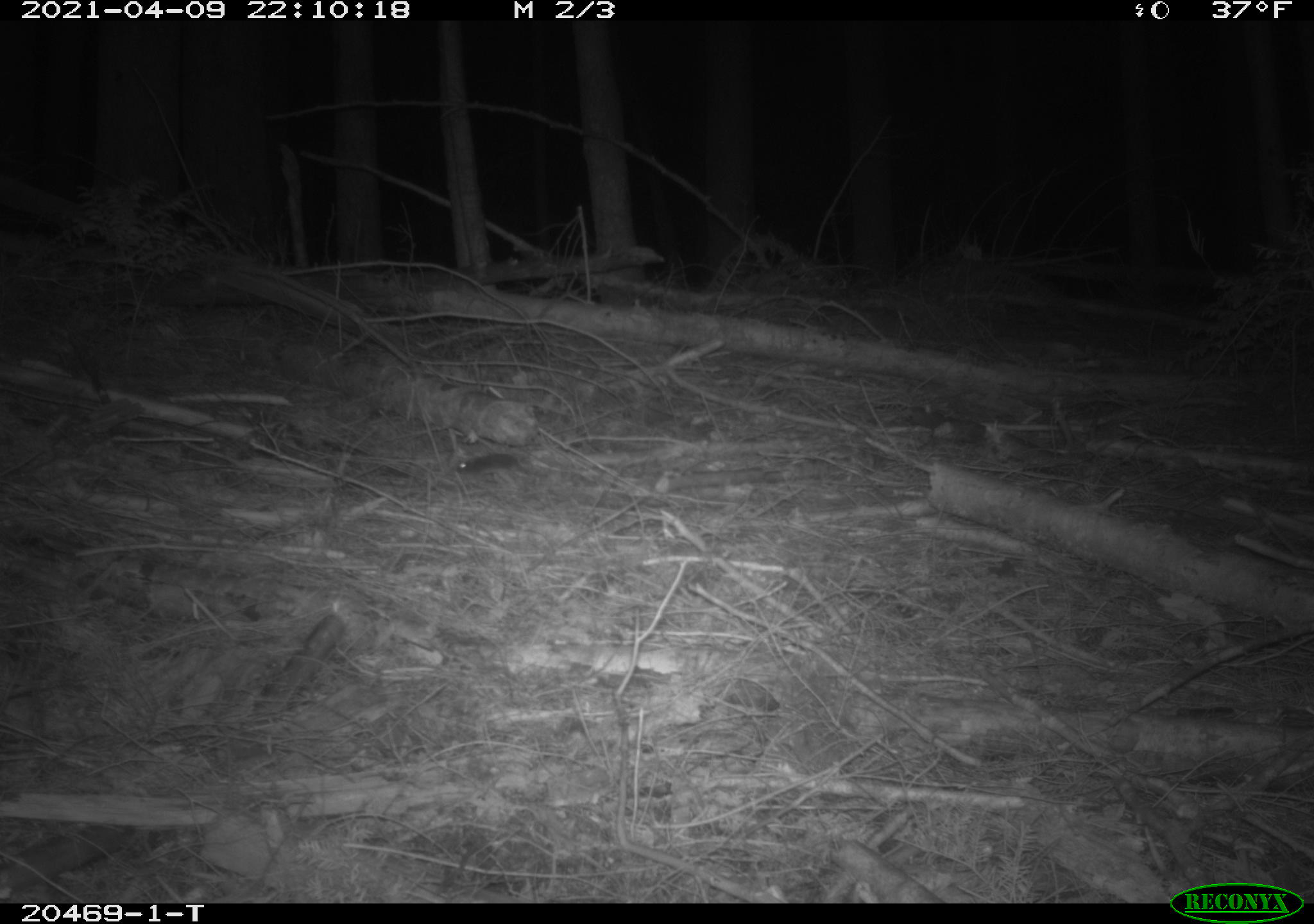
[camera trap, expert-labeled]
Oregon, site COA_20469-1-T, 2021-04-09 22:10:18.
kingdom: Animalia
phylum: Chordata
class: Mammalia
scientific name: Mammalia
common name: small mammal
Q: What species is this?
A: Small mammal (Mammalia).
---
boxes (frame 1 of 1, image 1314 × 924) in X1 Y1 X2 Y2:
small mammal: 431 426 574 503